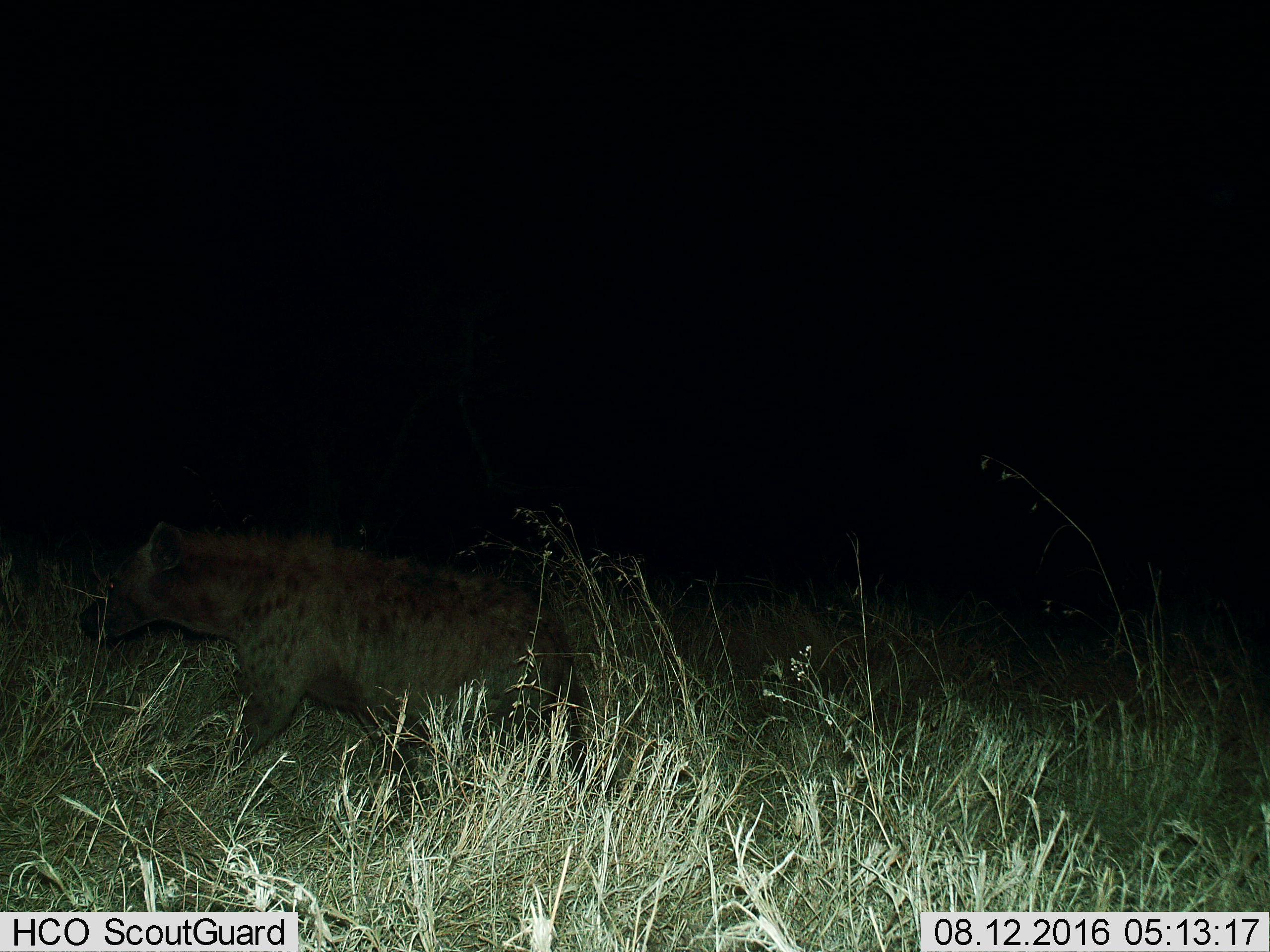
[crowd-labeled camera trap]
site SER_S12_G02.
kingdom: Animalia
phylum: Chordata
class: Mammalia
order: Carnivora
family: Hyaenidae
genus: Crocuta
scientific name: Crocuta crocuta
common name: spotted hyena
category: hyenaspotted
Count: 1.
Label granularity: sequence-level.